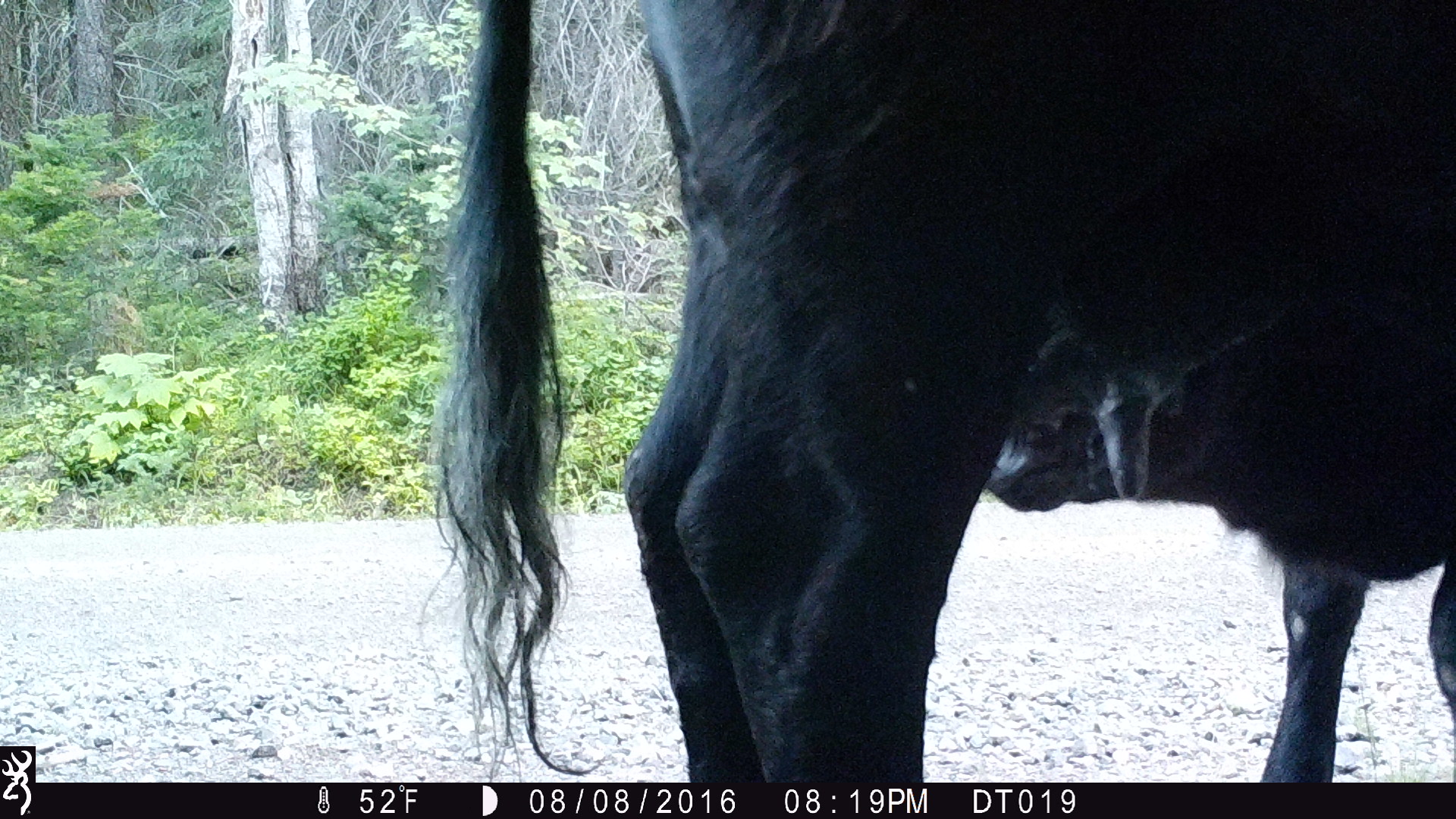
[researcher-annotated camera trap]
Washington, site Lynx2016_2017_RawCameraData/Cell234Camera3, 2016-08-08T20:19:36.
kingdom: Animalia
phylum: Chordata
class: Mammalia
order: Artiodactyla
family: Bovidae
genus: Bos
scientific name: Bos taurus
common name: domestic cattle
Domestic cattle (Bos taurus). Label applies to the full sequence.